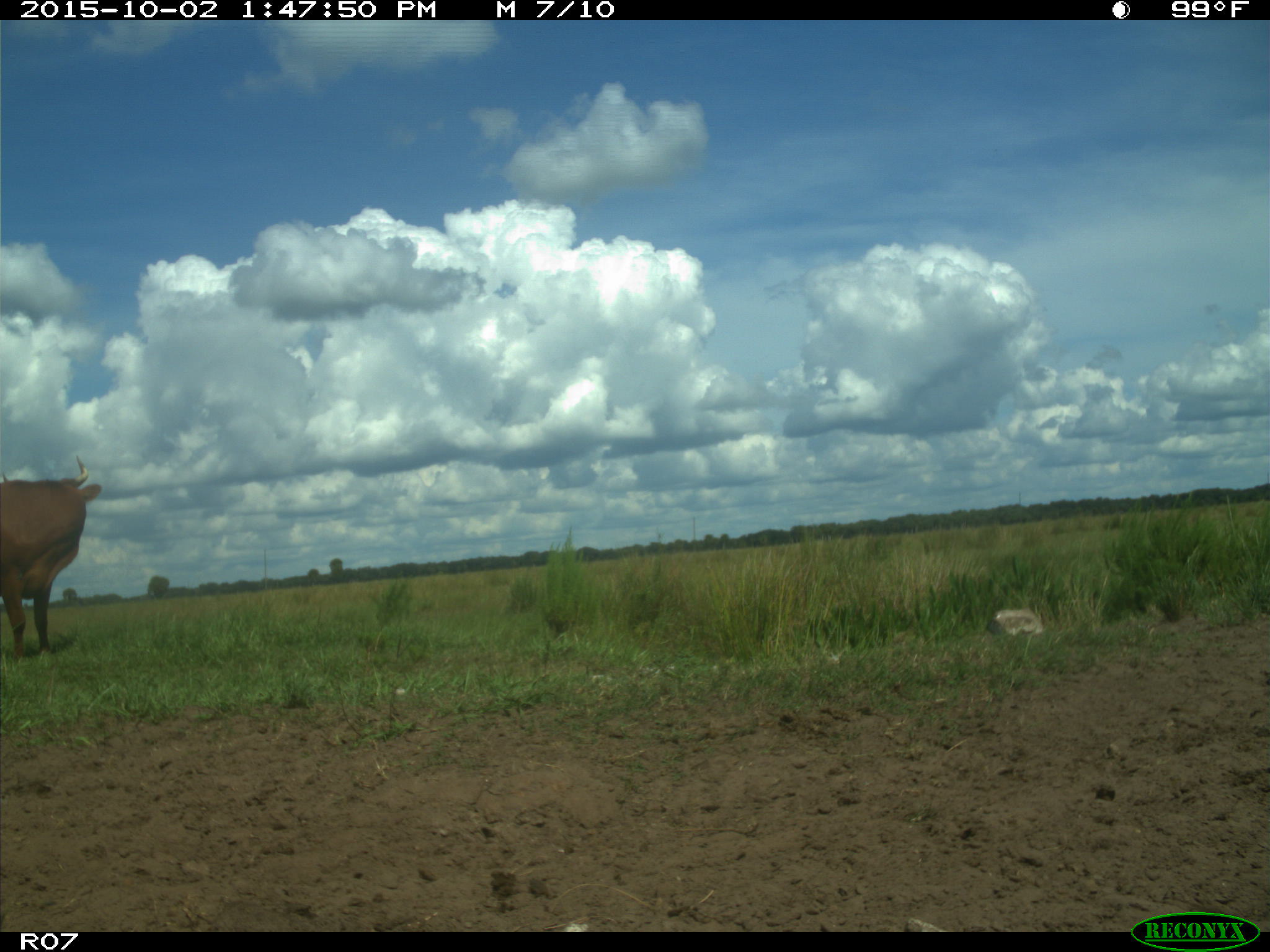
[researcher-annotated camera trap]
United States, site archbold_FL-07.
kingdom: Animalia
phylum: Chordata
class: Mammalia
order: Artiodactyla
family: Bovidae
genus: Bos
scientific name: Bos taurus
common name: domestic cow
Bos taurus (domestic cow).